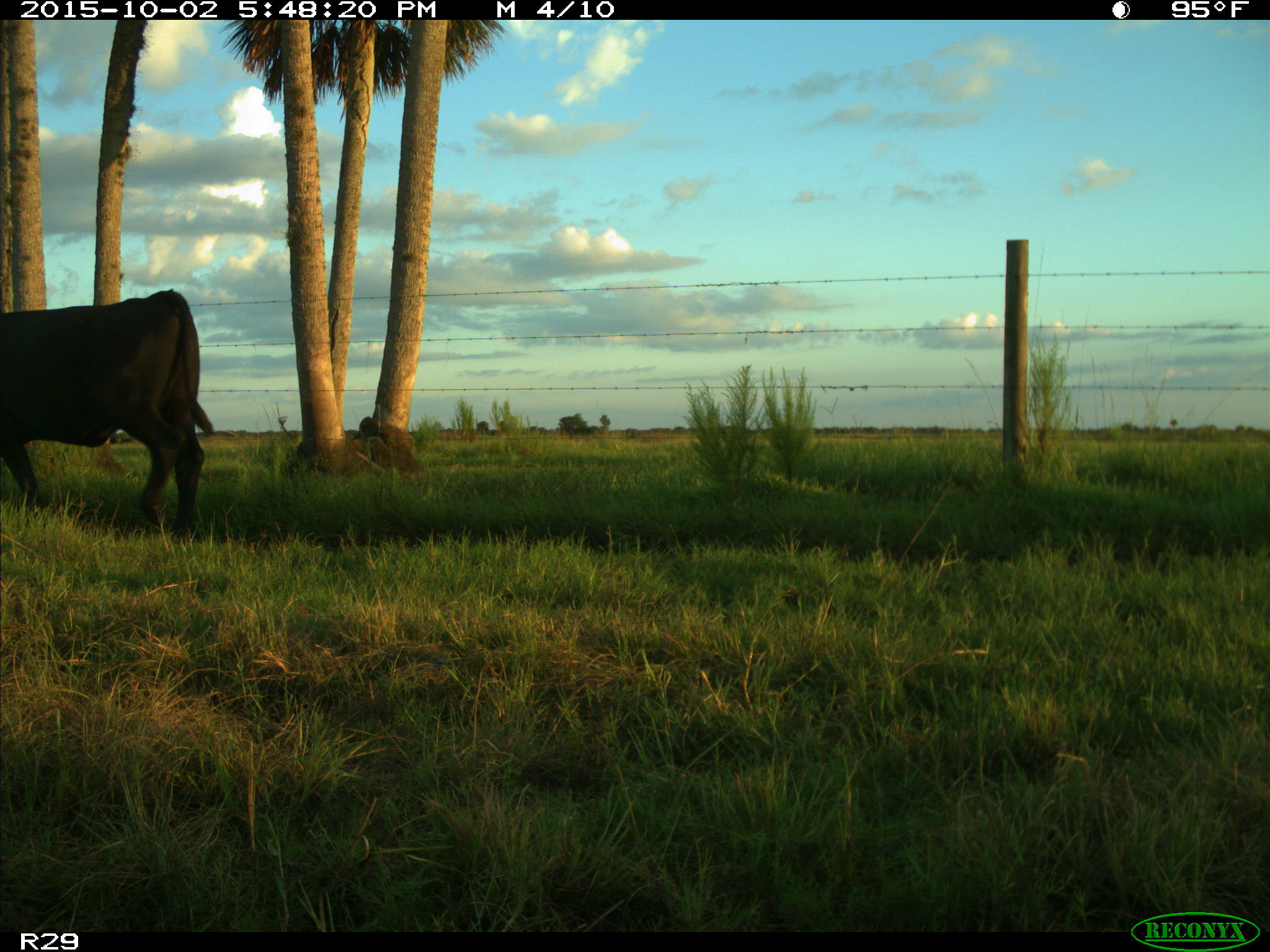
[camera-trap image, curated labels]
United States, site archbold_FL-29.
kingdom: Animalia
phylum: Chordata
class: Mammalia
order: Artiodactyla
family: Bovidae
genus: Bos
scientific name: Bos taurus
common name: domestic cow